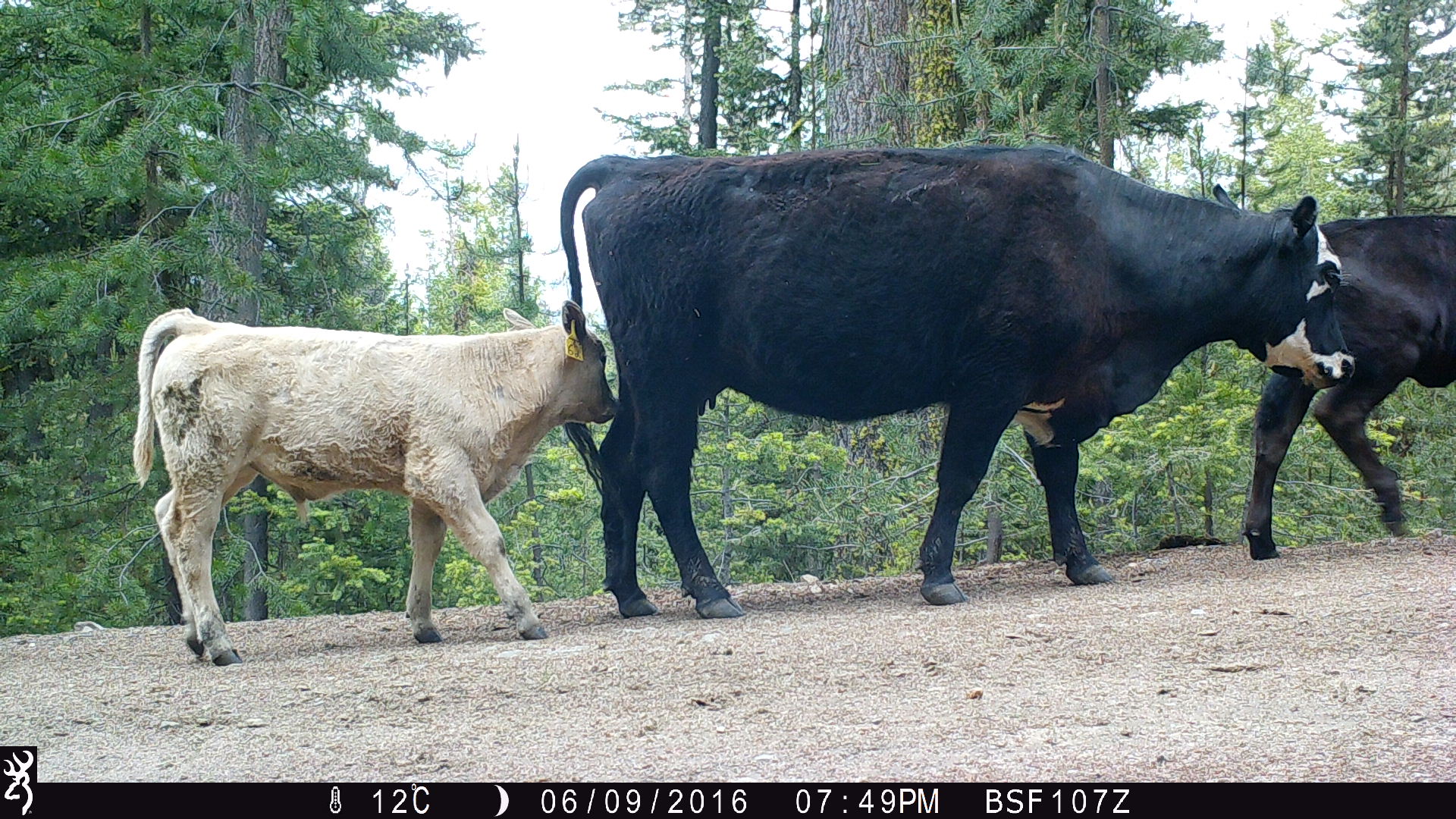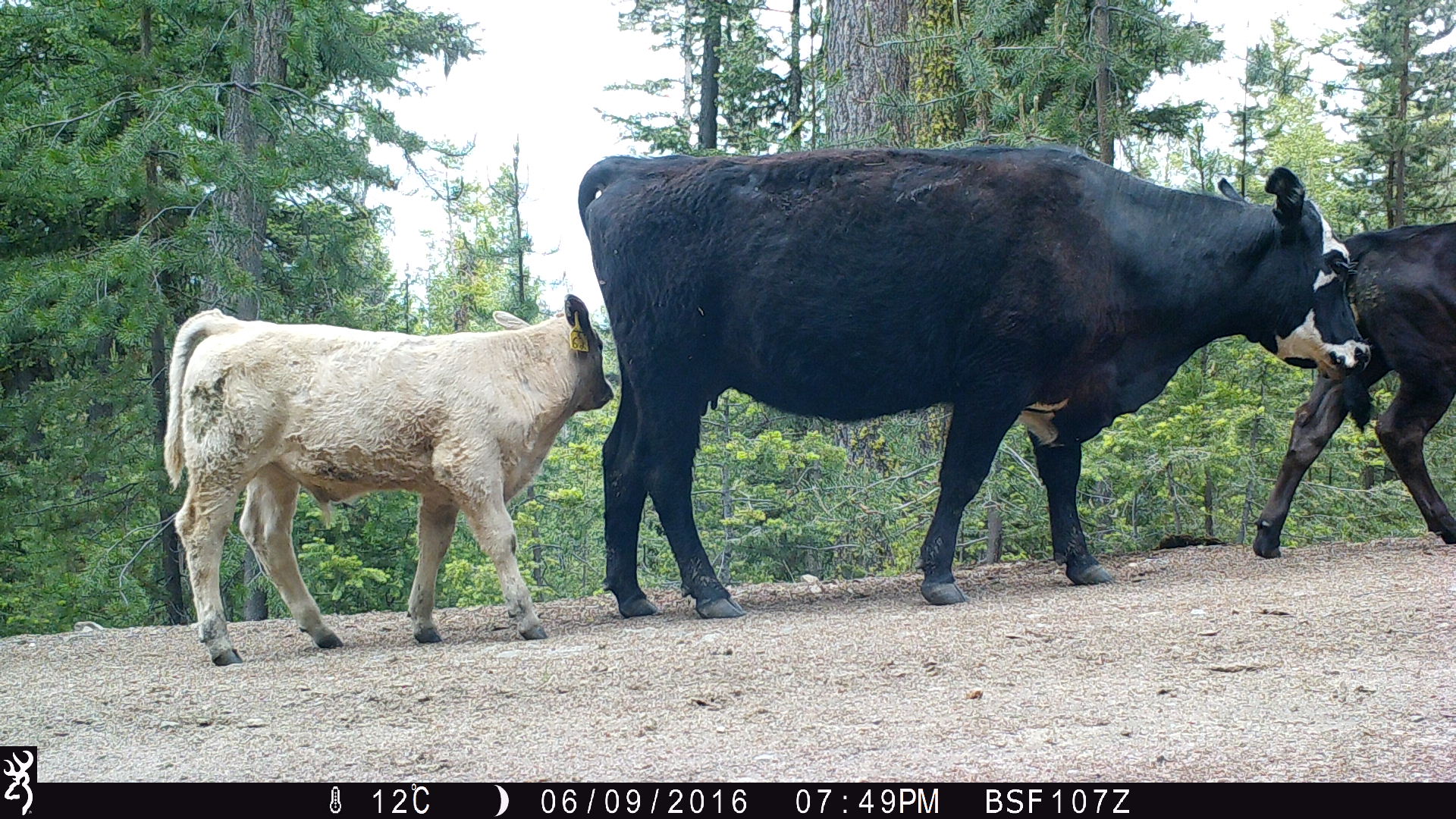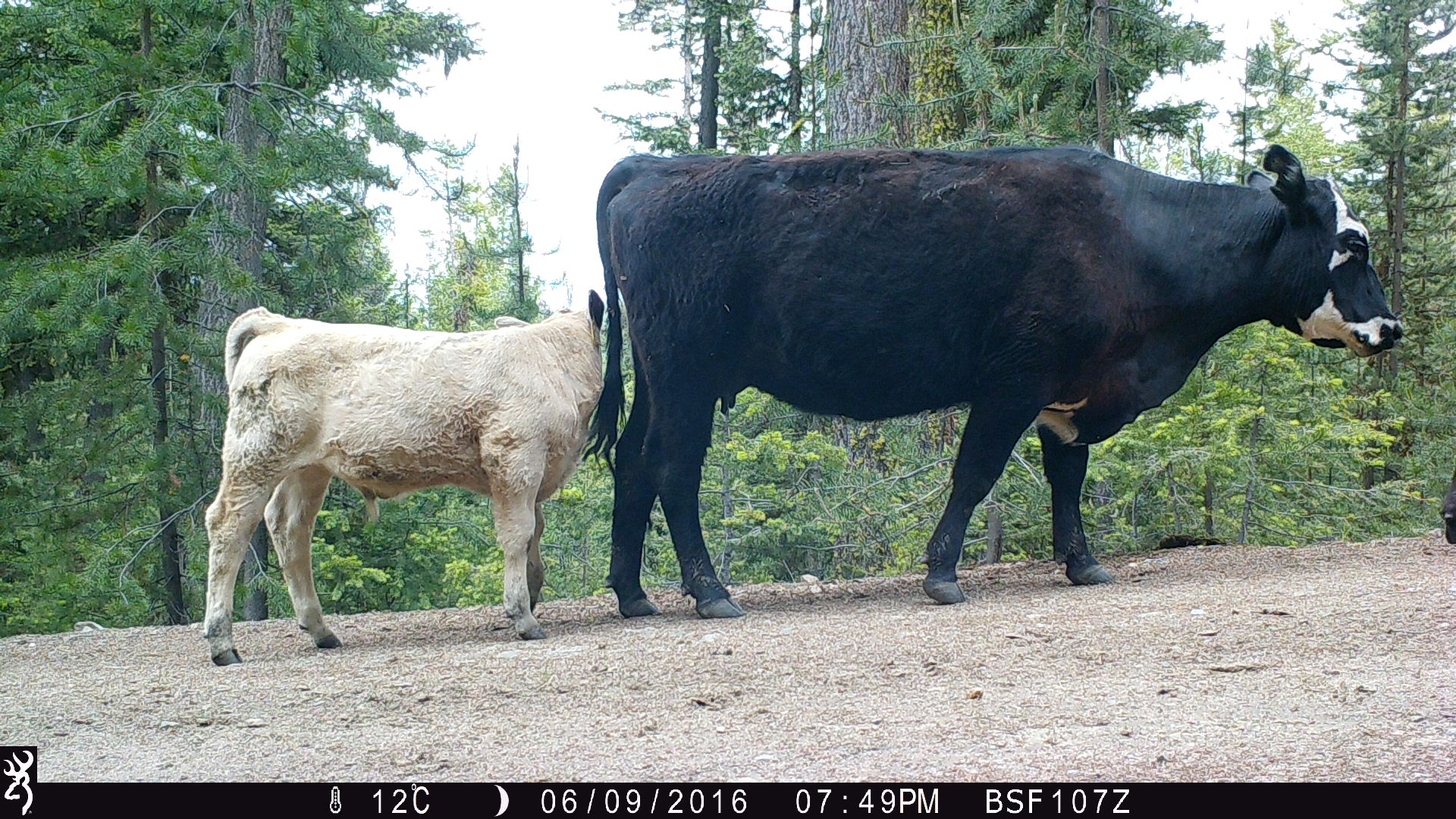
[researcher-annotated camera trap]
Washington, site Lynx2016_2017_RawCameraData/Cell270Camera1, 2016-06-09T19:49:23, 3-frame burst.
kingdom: Animalia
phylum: Chordata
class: Mammalia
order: Artiodactyla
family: Bovidae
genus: Bos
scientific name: Bos taurus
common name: domestic cattle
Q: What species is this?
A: Domestic cattle (Bos taurus).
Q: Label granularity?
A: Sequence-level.